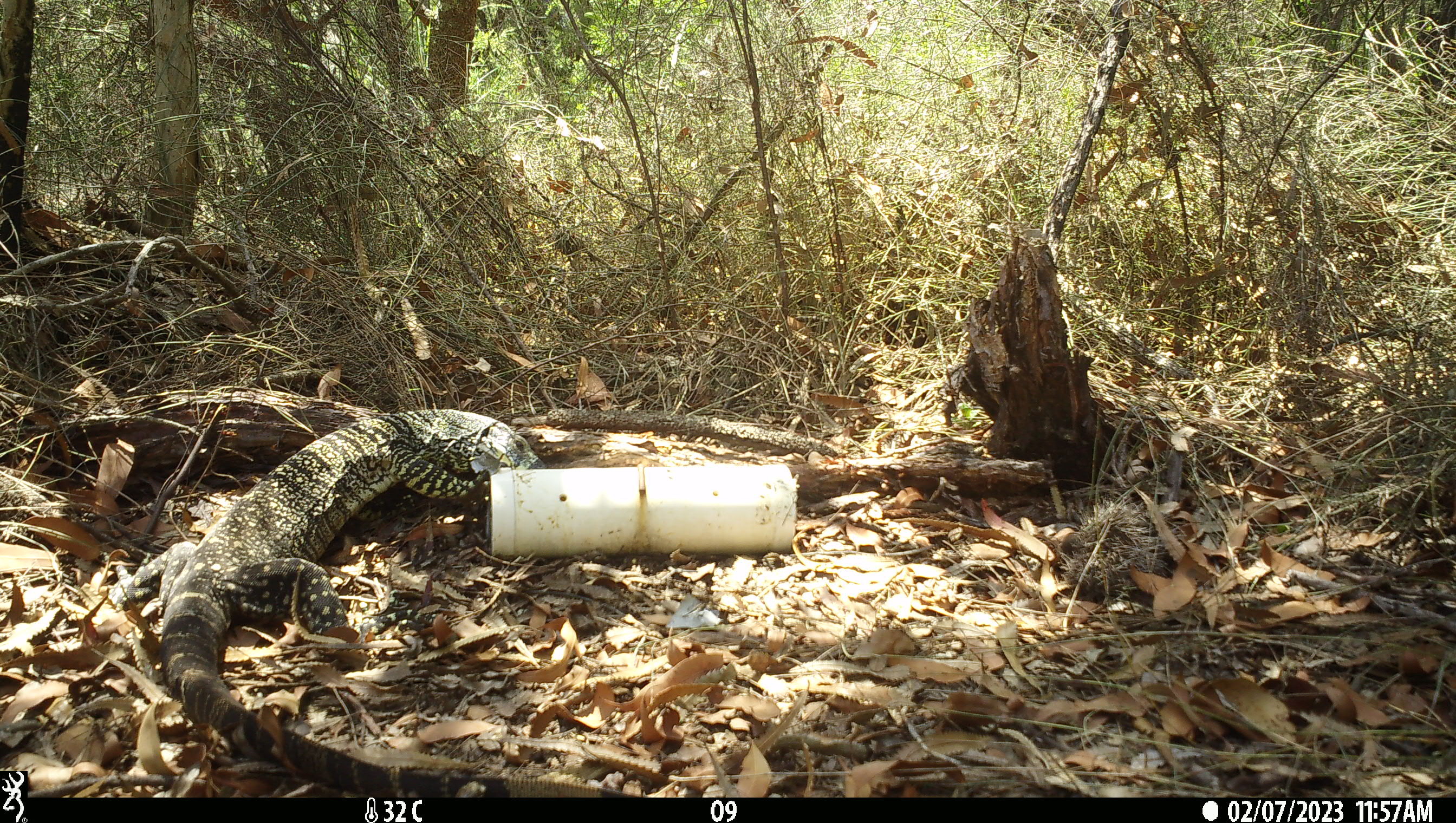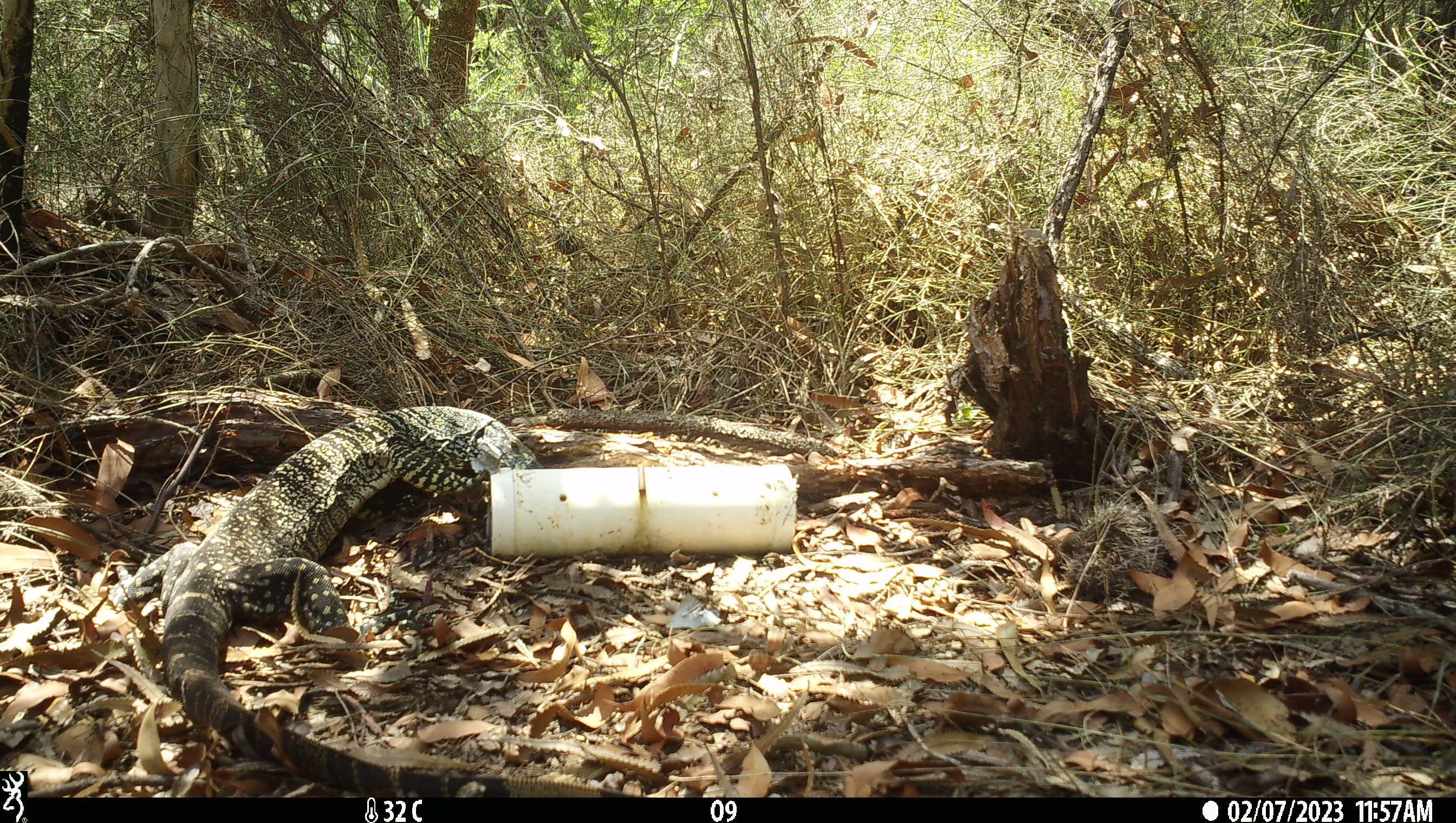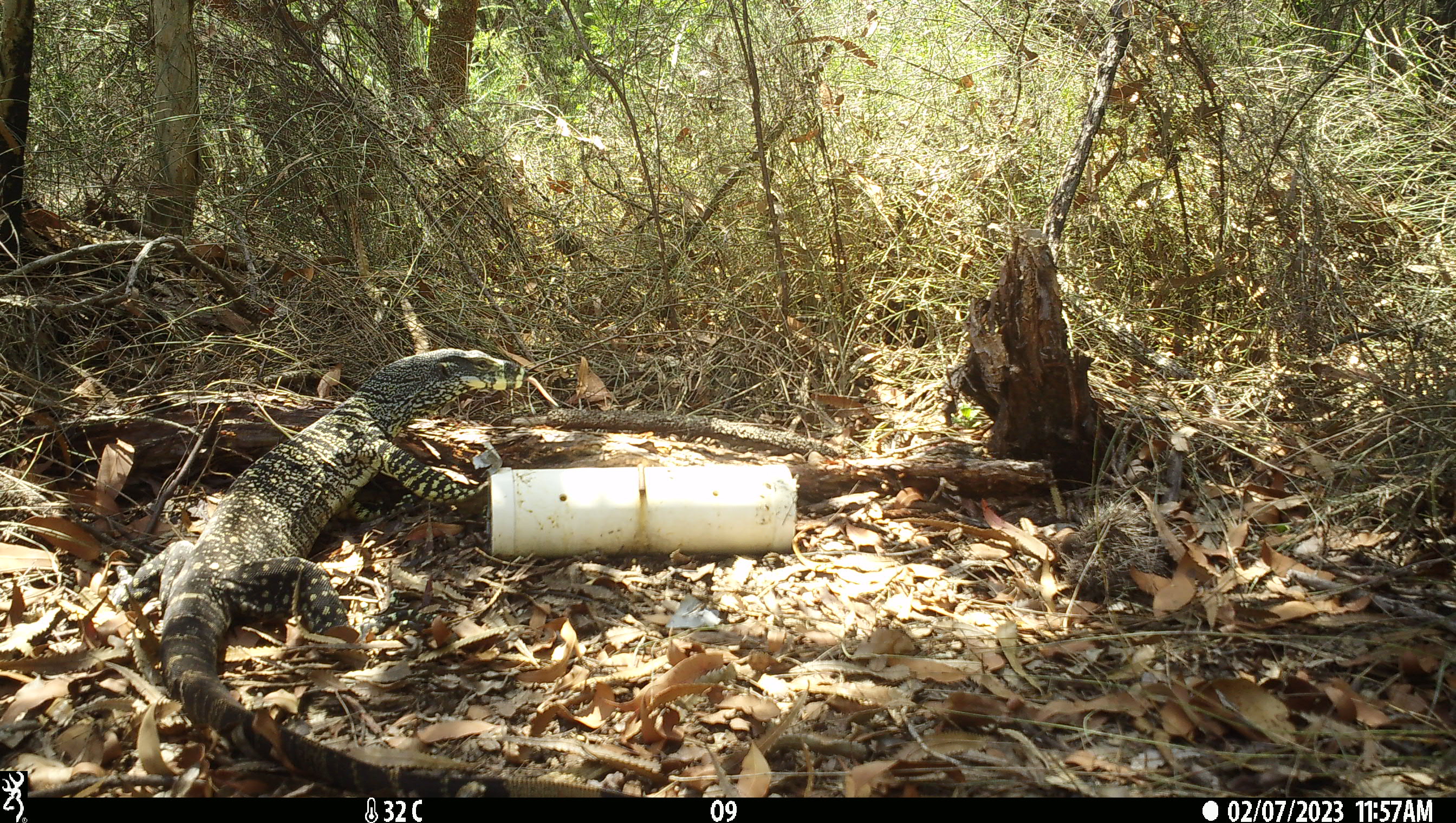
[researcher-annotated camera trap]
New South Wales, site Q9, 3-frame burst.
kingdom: Animalia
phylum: Chordata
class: Reptilia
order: Squamata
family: Varanidae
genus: Varanus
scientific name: Varanus varius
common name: lace monitor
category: goanna